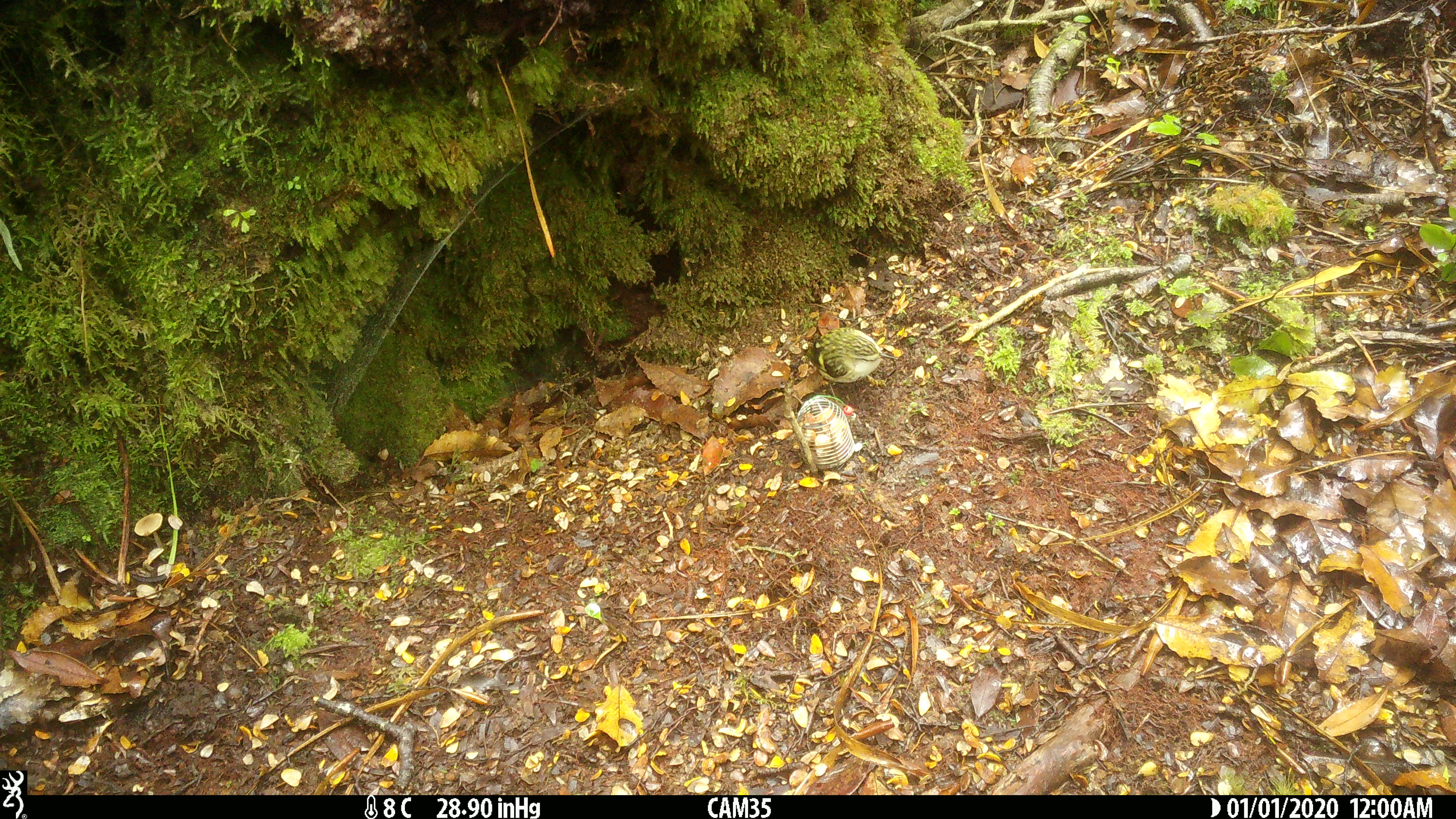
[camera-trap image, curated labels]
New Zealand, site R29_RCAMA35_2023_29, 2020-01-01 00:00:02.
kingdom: Animalia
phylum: Chordata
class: Aves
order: Passeriformes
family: Acanthisittidae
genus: Acanthisitta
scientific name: Acanthisitta chloris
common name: rifleman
Rifleman (Acanthisitta chloris).